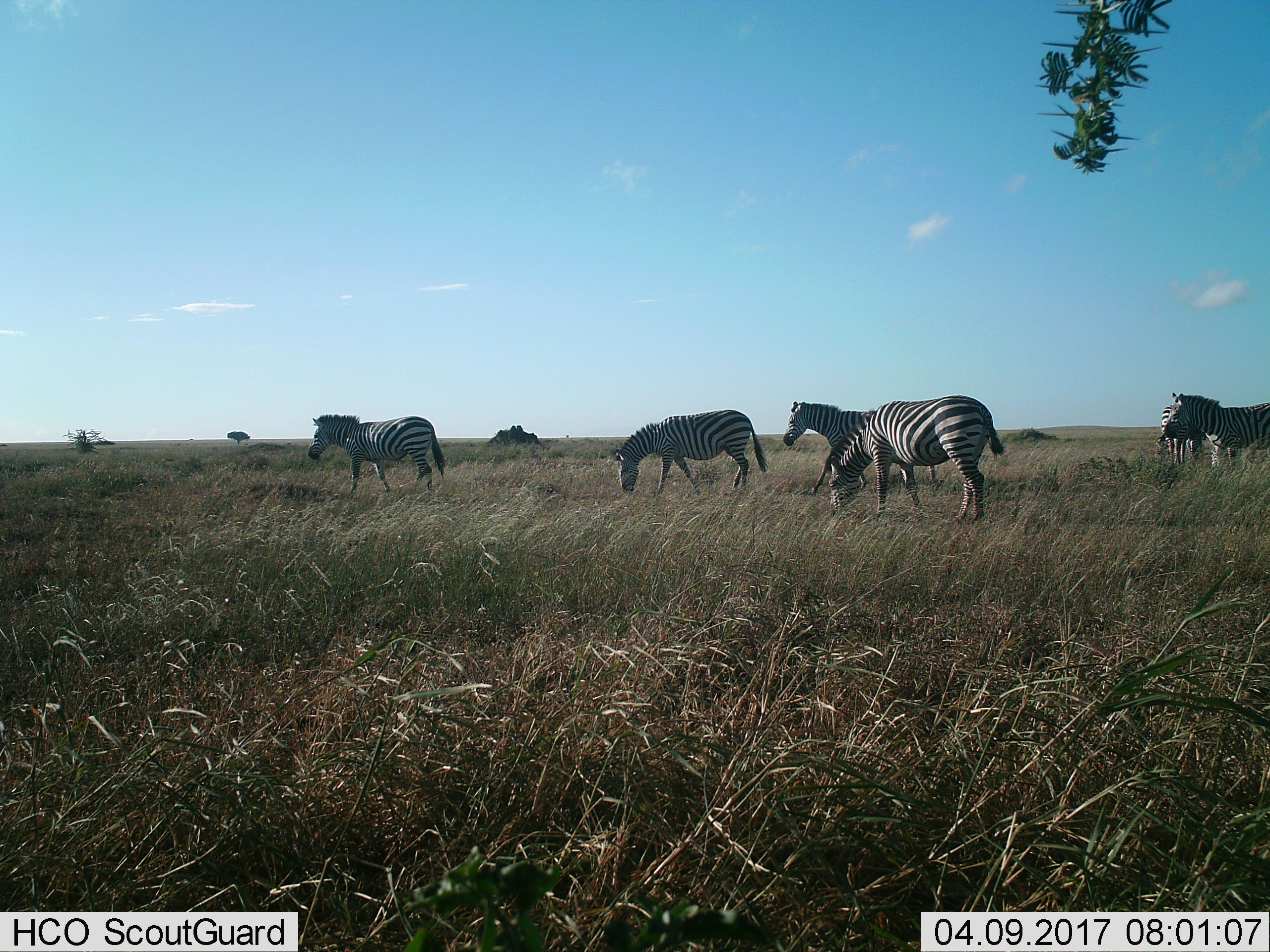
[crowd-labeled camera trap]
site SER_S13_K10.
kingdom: Animalia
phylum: Chordata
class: Mammalia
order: Perissodactyla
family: Equidae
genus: Equus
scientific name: Equus quagga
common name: plains zebra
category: zebraplains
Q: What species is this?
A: Zebraplains (plains zebra) (Equus quagga).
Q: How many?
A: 6.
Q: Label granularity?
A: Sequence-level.